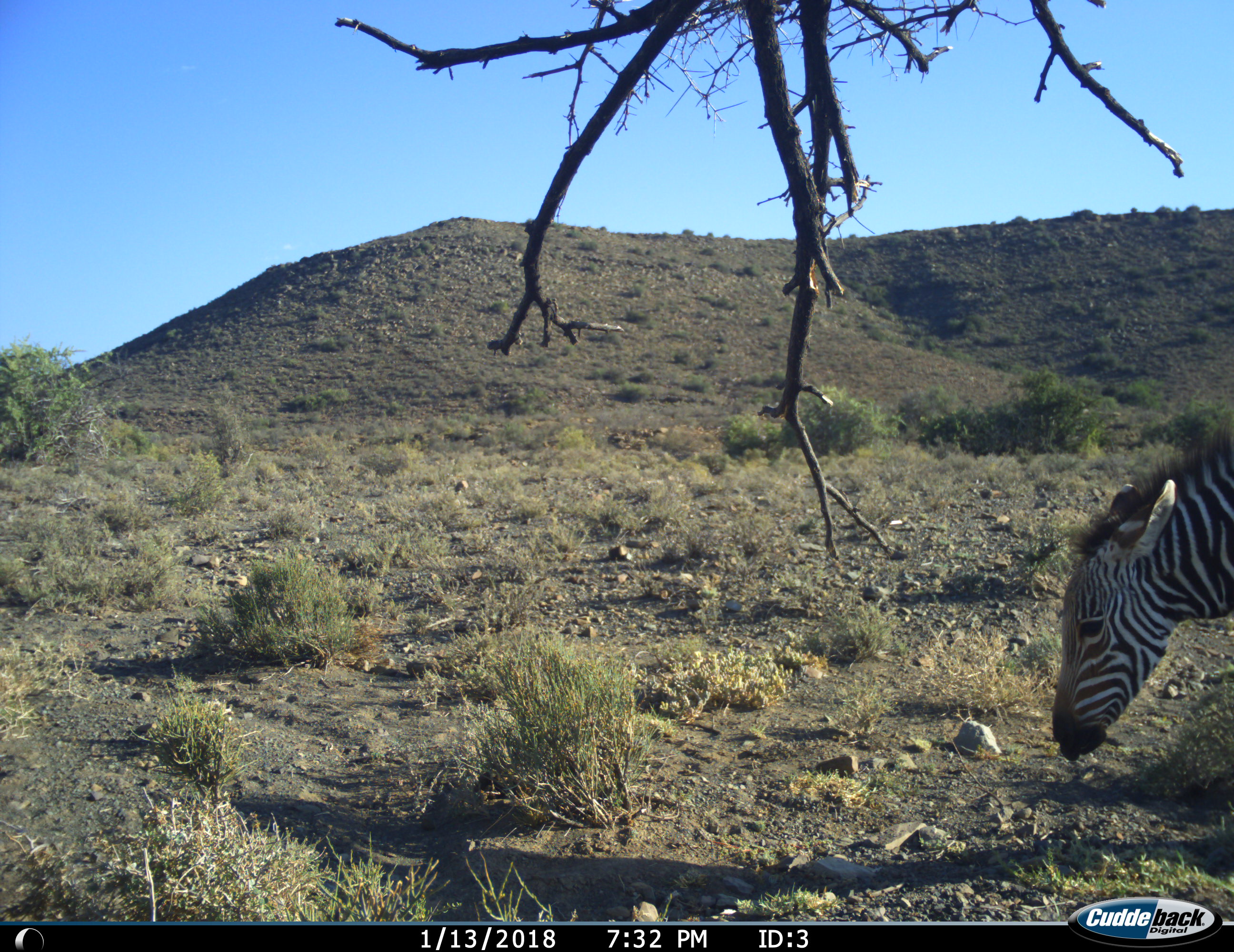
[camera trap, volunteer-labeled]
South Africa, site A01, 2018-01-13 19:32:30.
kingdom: Animalia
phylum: Chordata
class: Mammalia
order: Perissodactyla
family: Equidae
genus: Equus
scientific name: Equus zebra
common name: mountain zebra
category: zebramountain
Zebramountain (mountain zebra) (Equus zebra), count 1. Behavior (volunteer vote fractions): standing 14%, resting 0%, moving 14%, interacting 0%. Young present (vote fraction): 0%. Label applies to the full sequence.